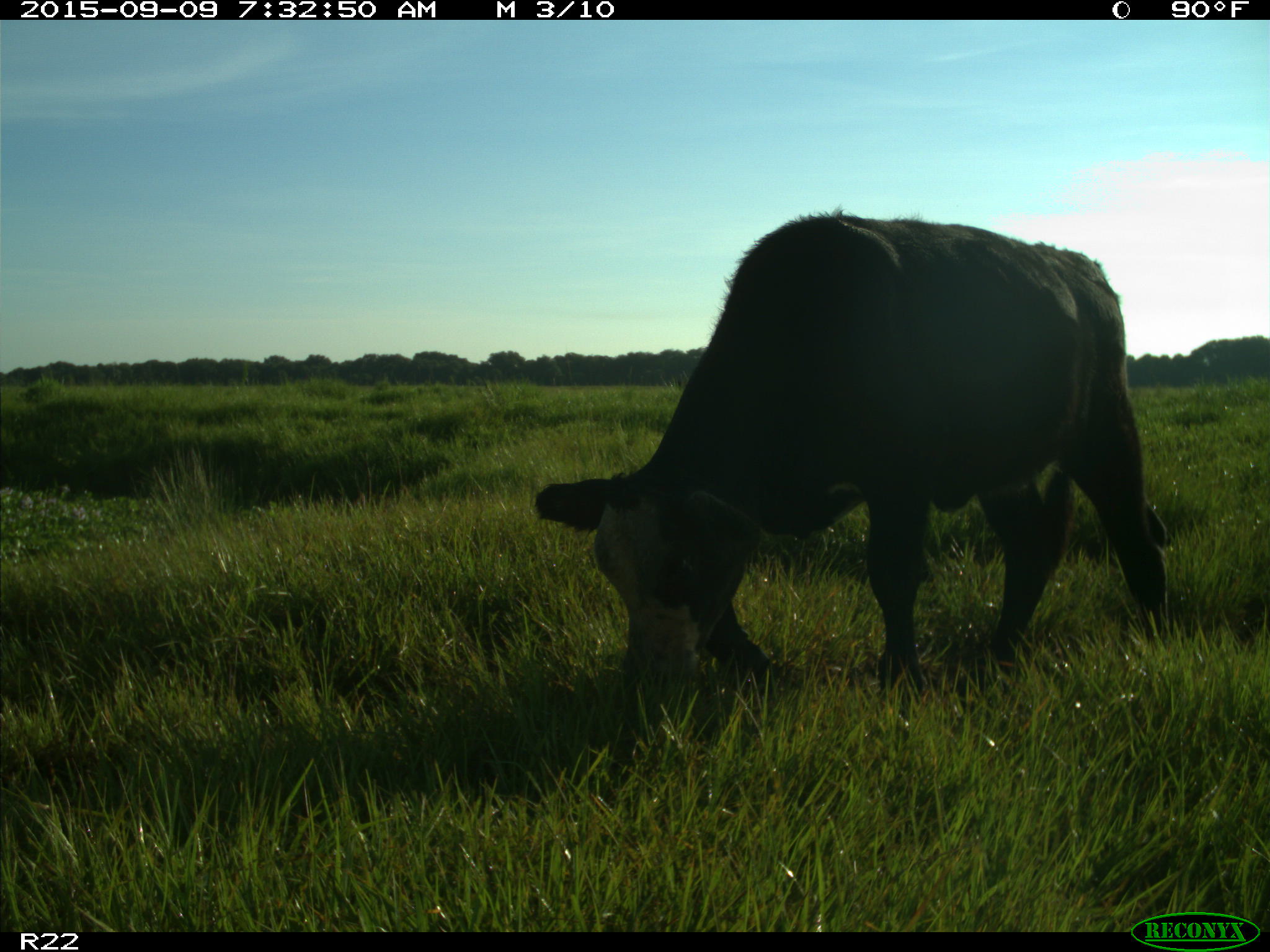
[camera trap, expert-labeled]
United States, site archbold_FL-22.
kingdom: Animalia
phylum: Chordata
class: Mammalia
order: Artiodactyla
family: Bovidae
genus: Bos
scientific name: Bos taurus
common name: domestic cow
Bos taurus (domestic cow).